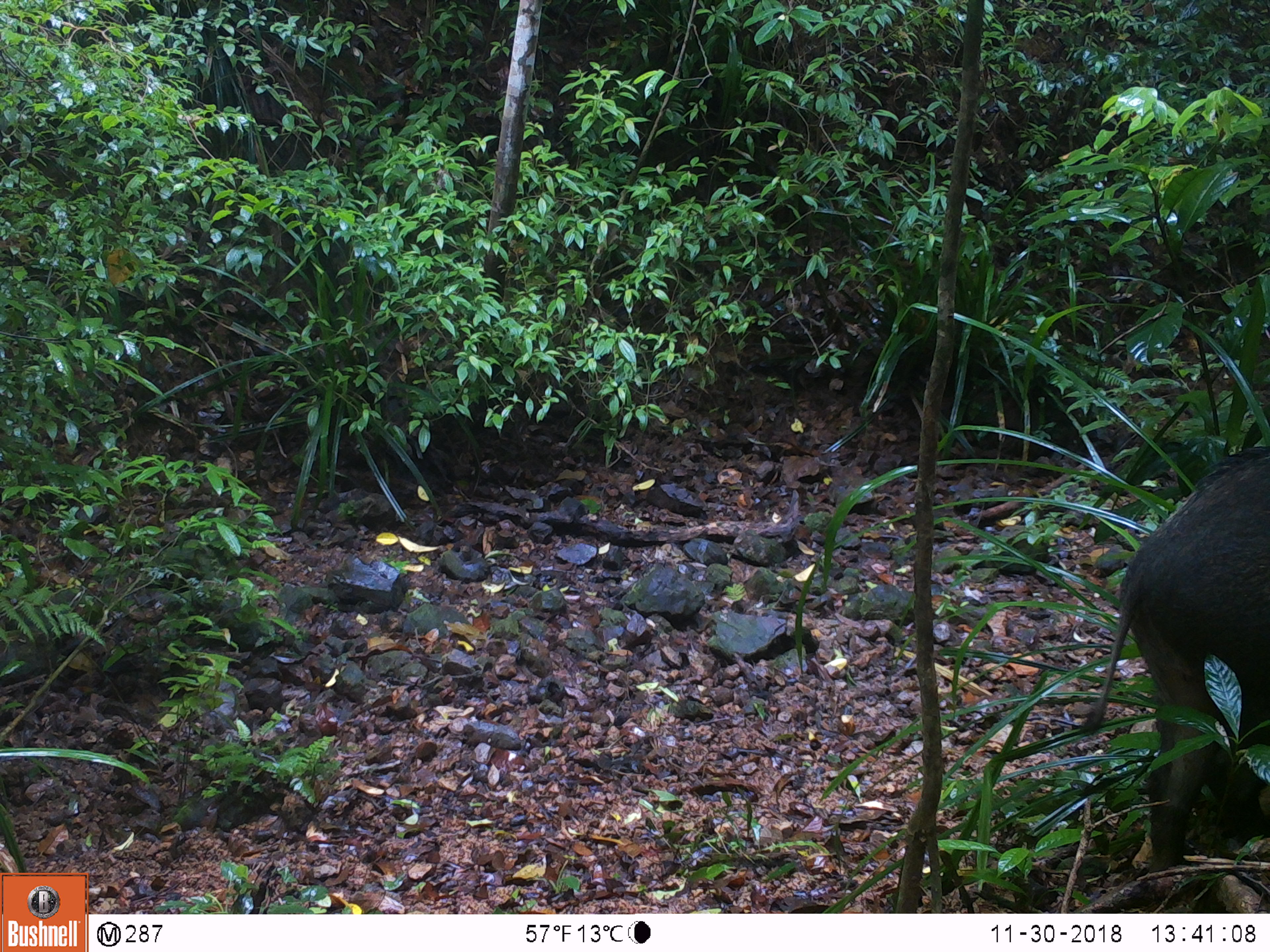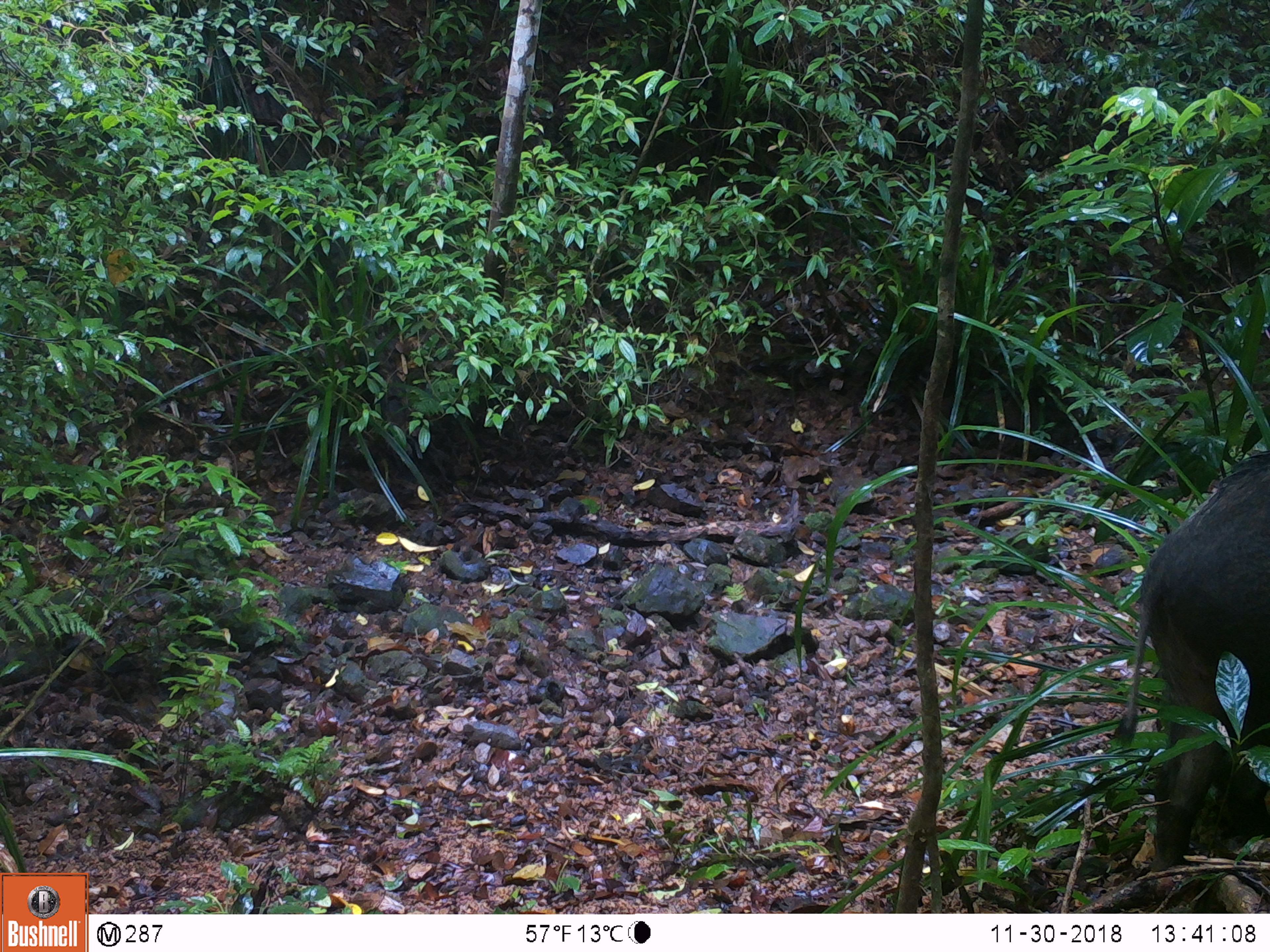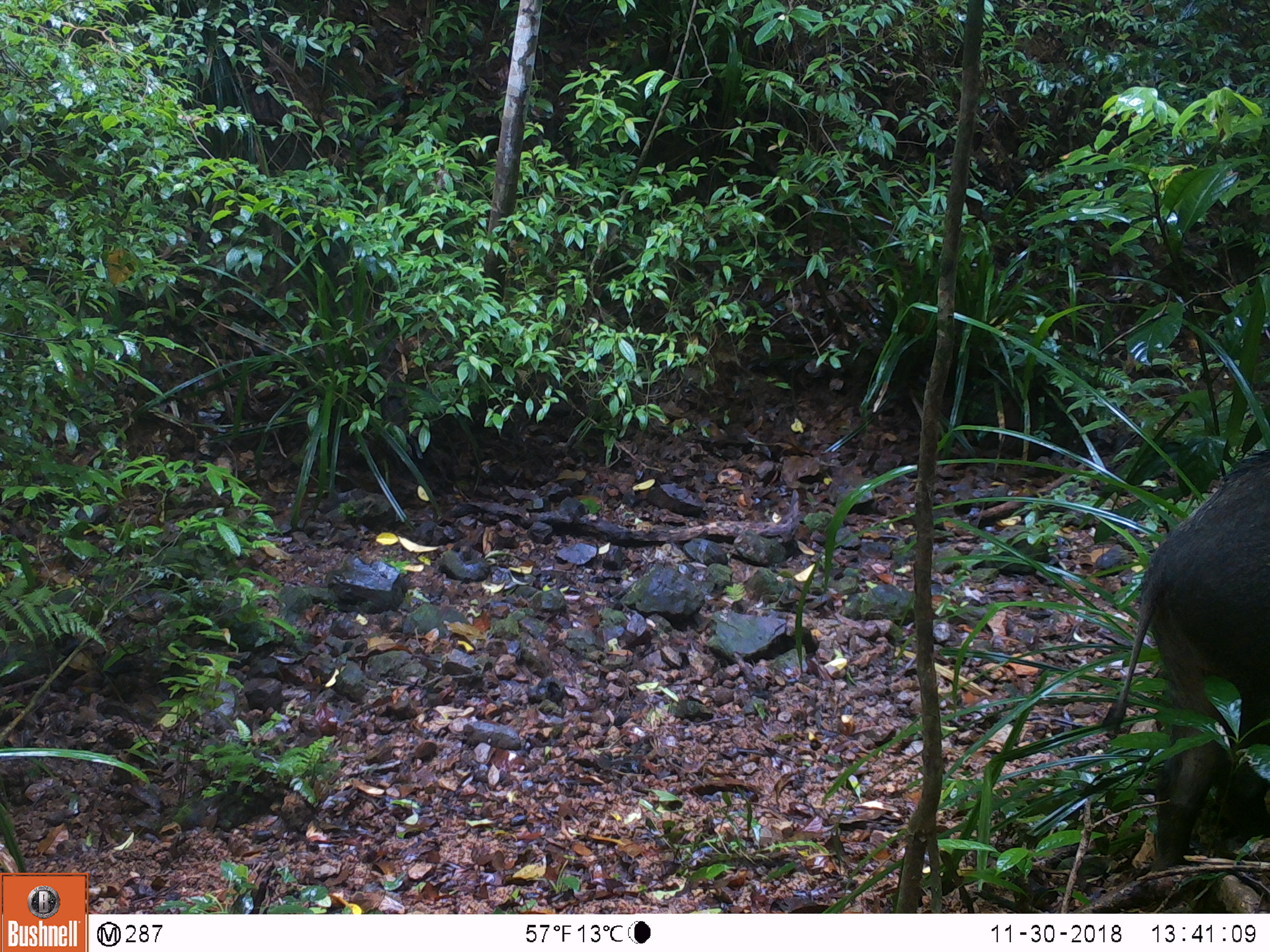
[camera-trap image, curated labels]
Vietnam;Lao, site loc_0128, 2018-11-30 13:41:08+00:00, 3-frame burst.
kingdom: Animalia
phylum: Chordata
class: Mammalia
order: Artiodactyla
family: Suidae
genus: Sus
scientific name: Sus scrofa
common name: eurasian wild pig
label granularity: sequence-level